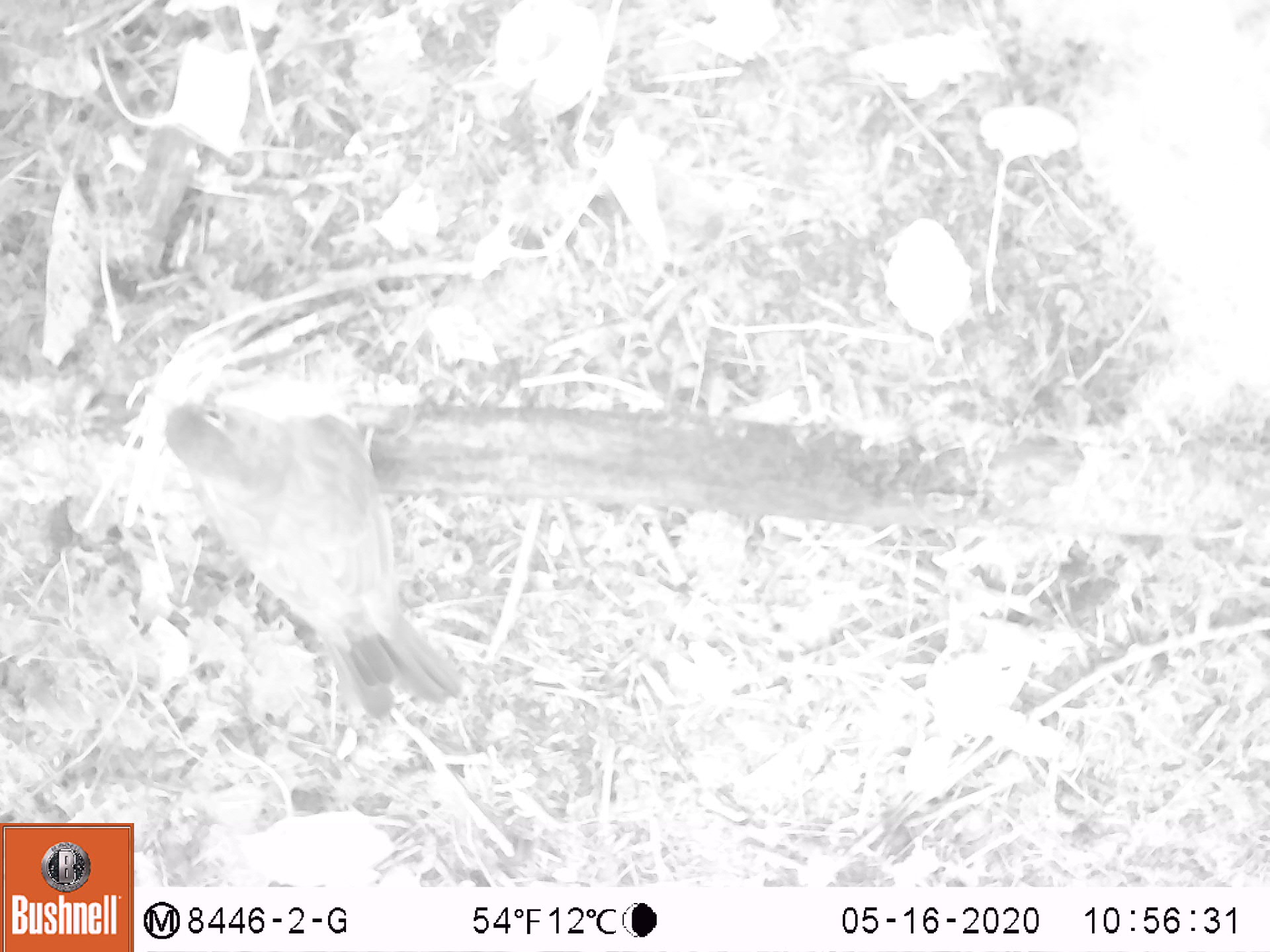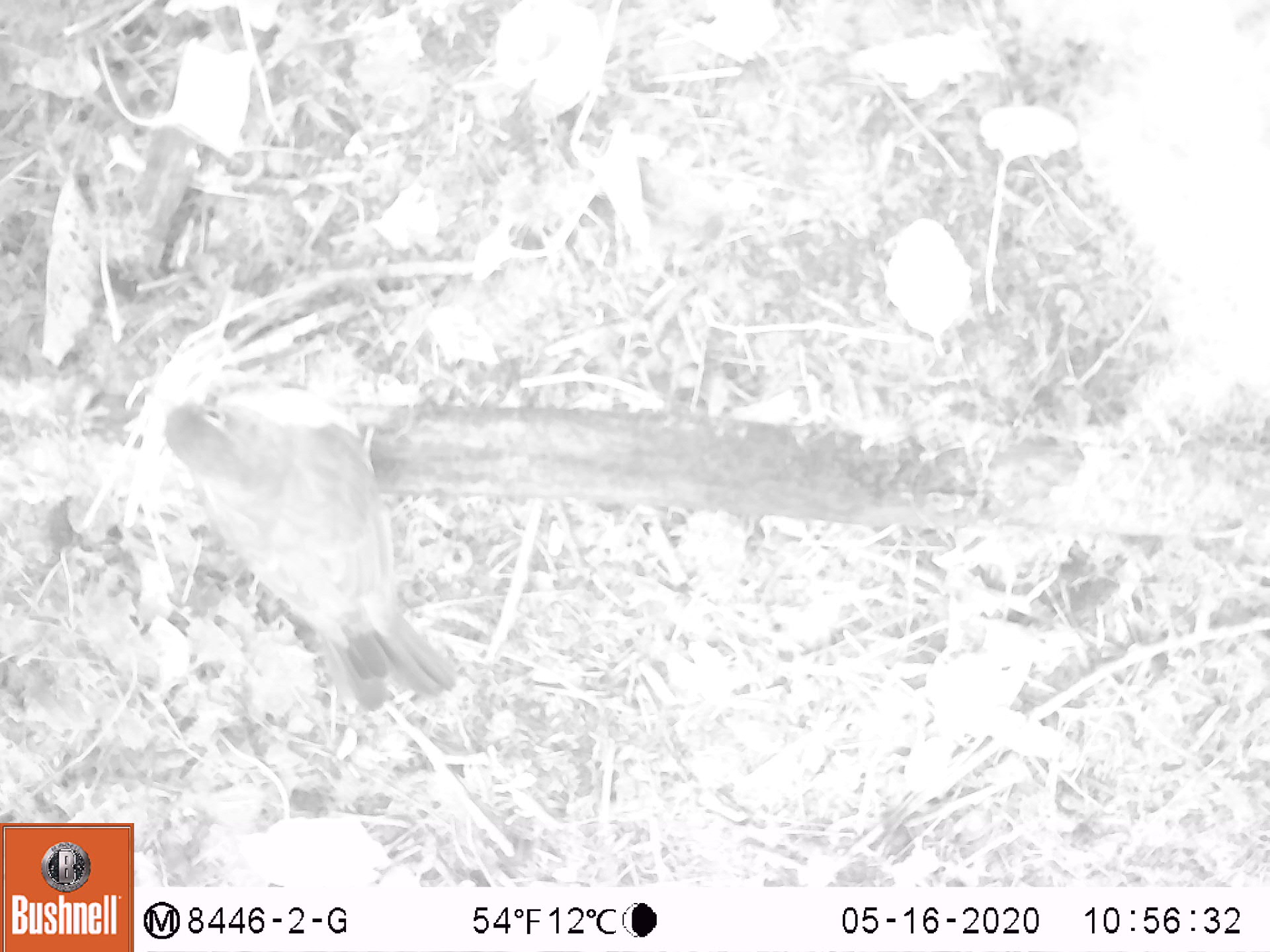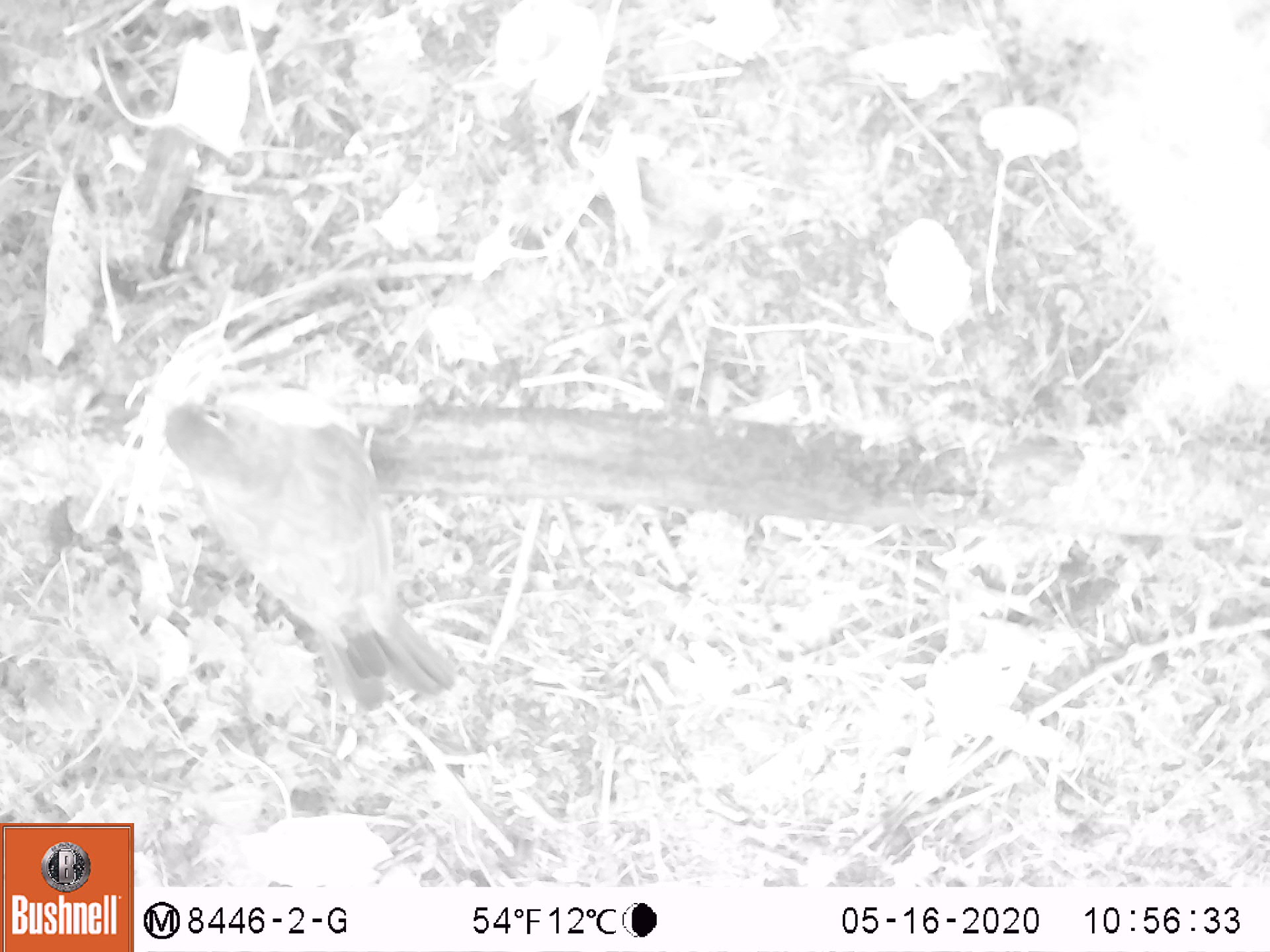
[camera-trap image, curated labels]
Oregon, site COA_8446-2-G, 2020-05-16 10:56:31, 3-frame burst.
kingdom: Animalia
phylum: Chordata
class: Aves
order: Passeriformes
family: Turdidae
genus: Turdus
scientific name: Turdus migratorius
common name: american robin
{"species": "american robin (Turdus migratorius)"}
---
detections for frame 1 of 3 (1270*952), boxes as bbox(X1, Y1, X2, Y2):
american robin: bbox(134, 367, 482, 727)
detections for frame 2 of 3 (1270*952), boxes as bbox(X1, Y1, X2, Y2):
american robin: bbox(134, 355, 473, 727)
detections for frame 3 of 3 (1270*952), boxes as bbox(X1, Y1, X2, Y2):
american robin: bbox(140, 358, 476, 717)